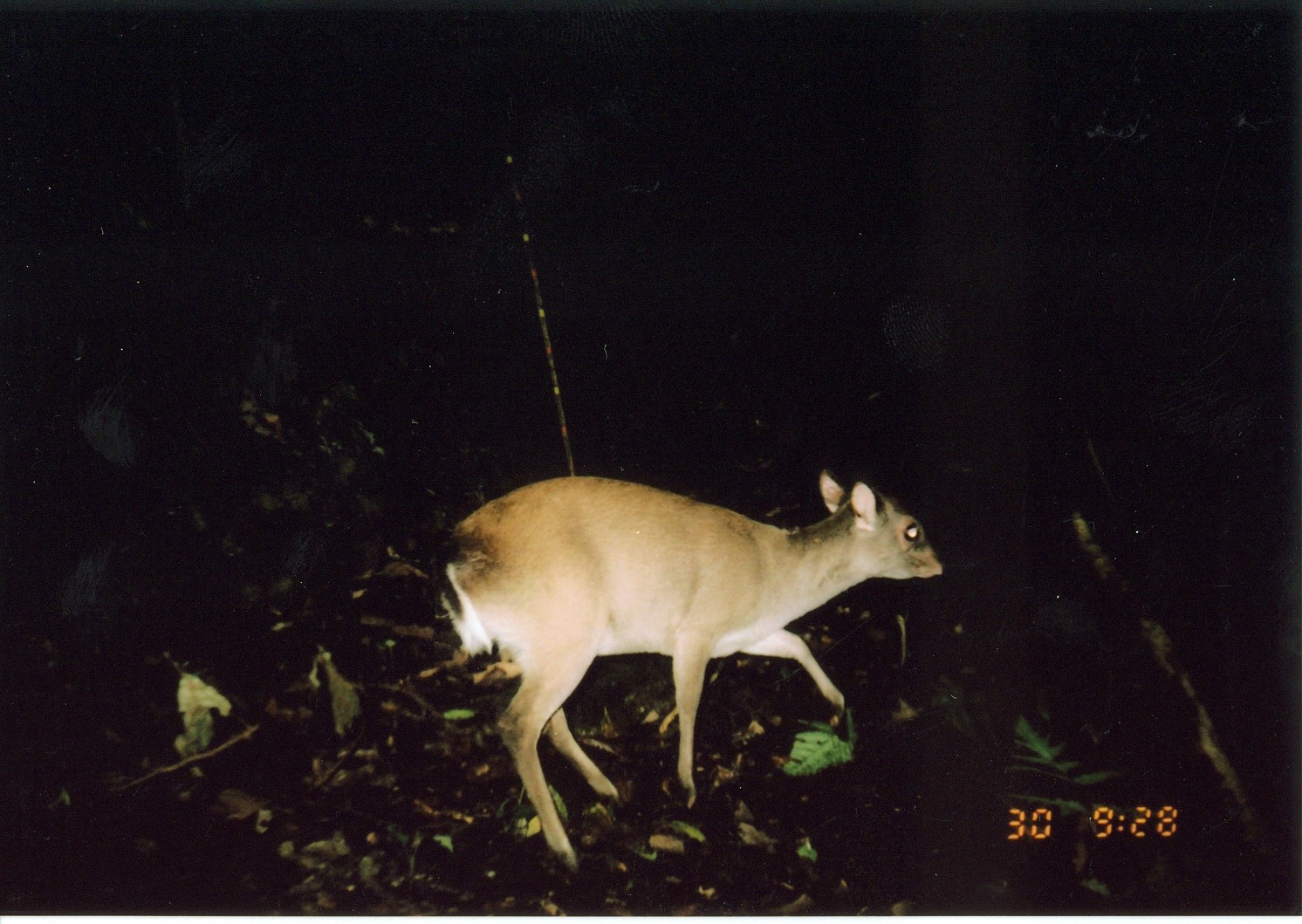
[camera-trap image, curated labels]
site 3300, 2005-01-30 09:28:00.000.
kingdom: Animalia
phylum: Chordata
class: Mammalia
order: Artiodactyla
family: Bovidae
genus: Philantomba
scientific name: Philantomba monticola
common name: blue duiker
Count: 1.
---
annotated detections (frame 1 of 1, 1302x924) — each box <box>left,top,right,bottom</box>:
philantomba monticola: <box>442,469,944,868</box>